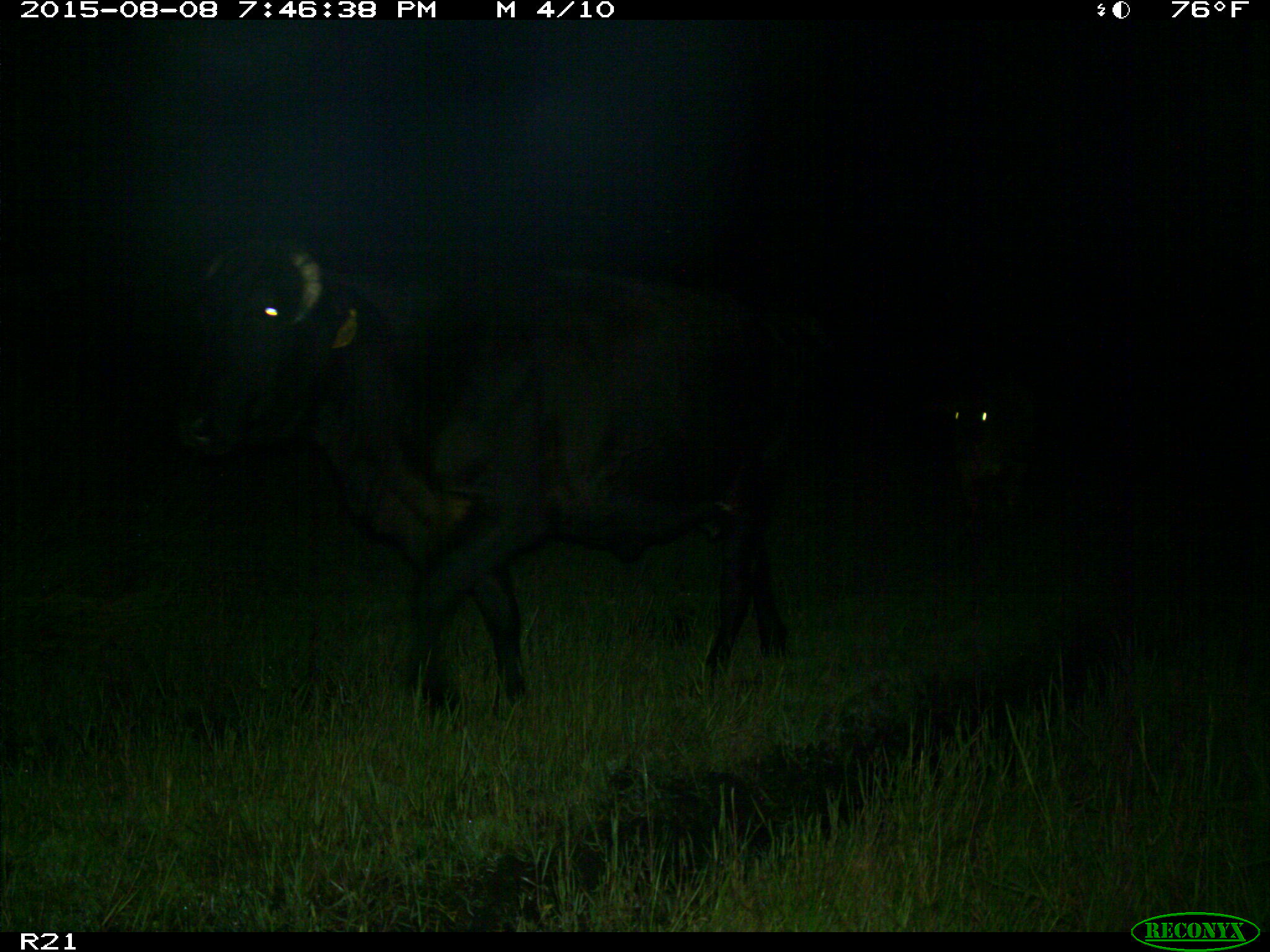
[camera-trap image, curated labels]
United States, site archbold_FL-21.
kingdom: Animalia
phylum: Chordata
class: Mammalia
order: Artiodactyla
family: Bovidae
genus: Bos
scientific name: Bos taurus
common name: domestic cow